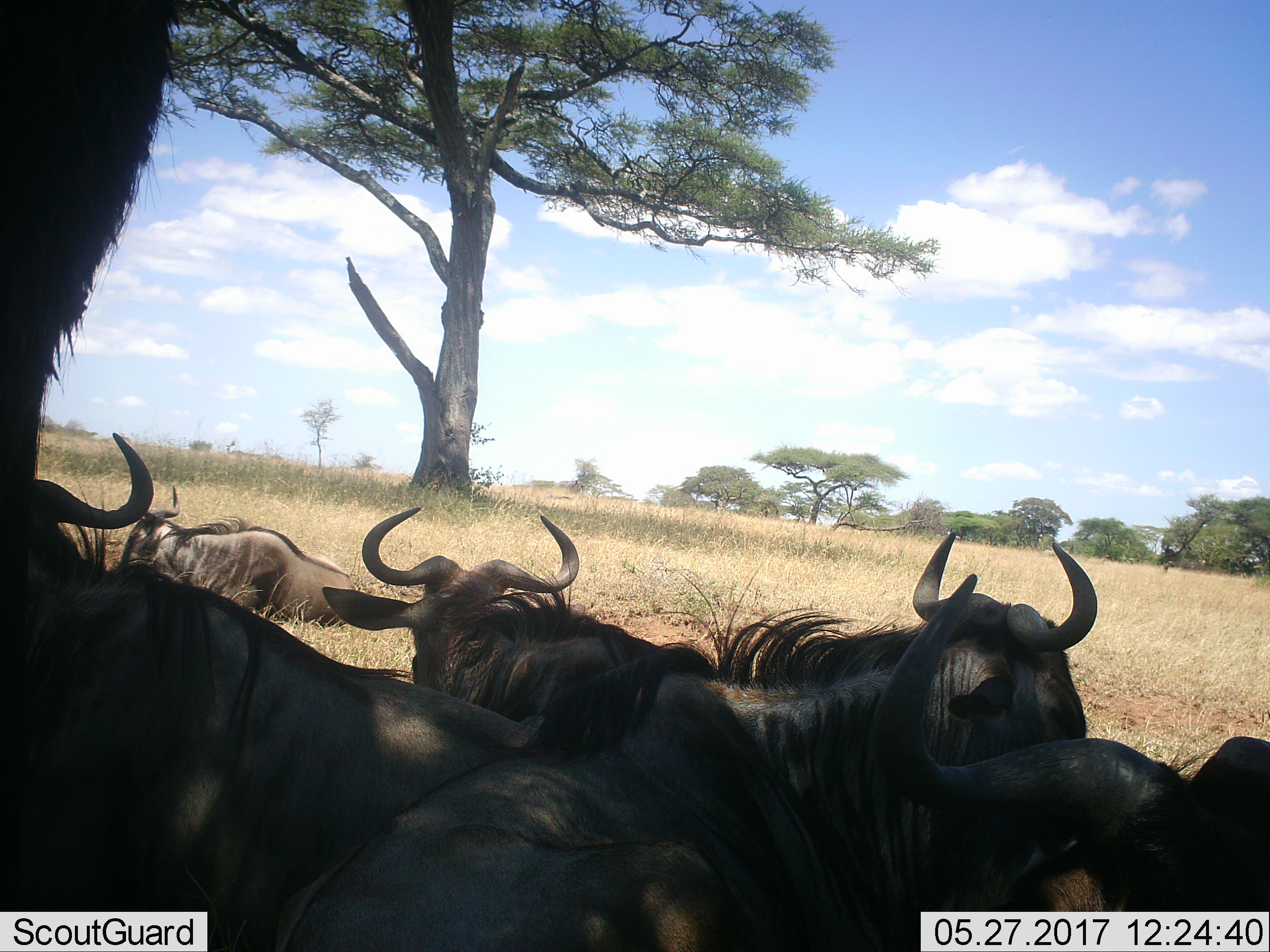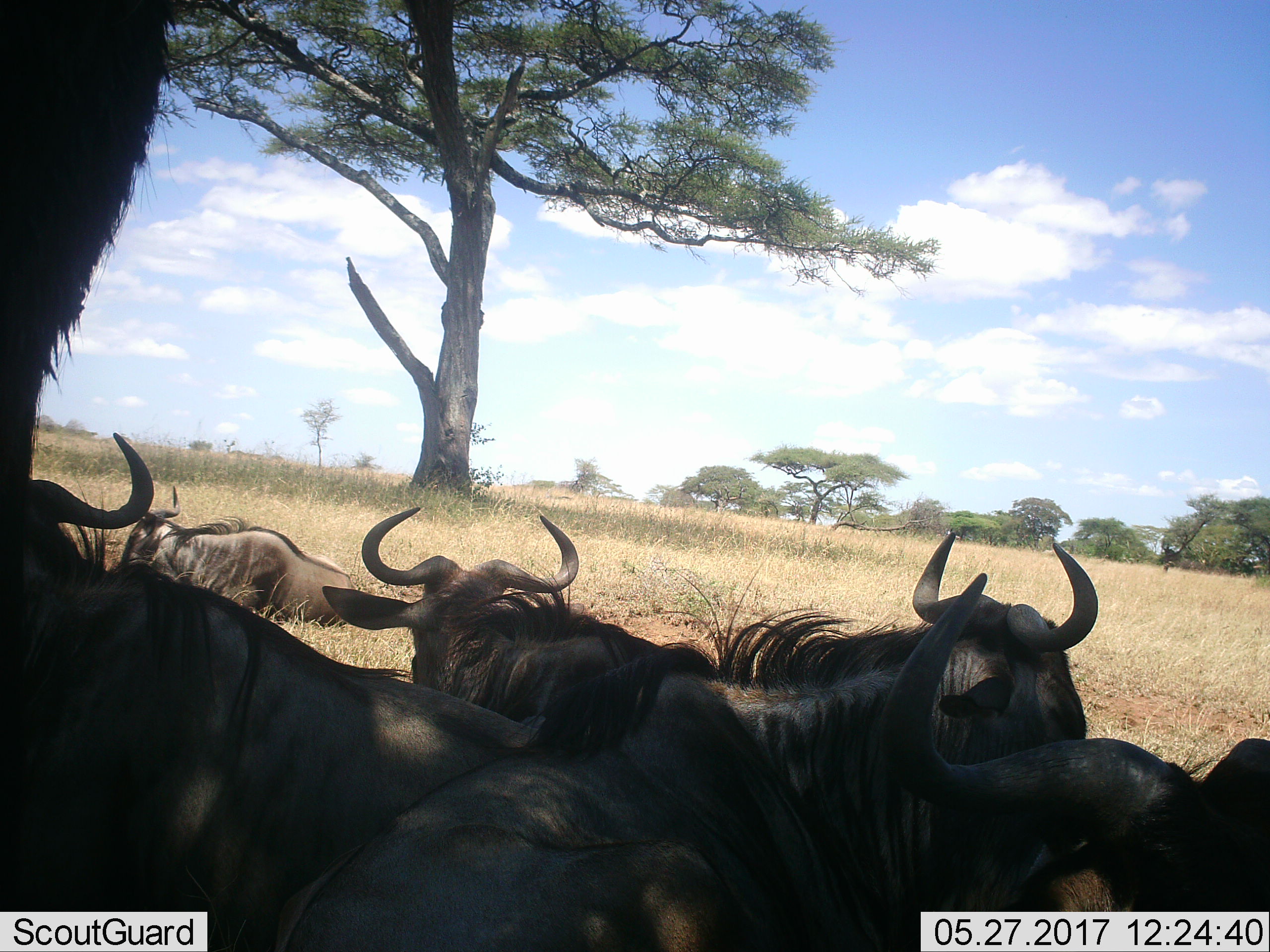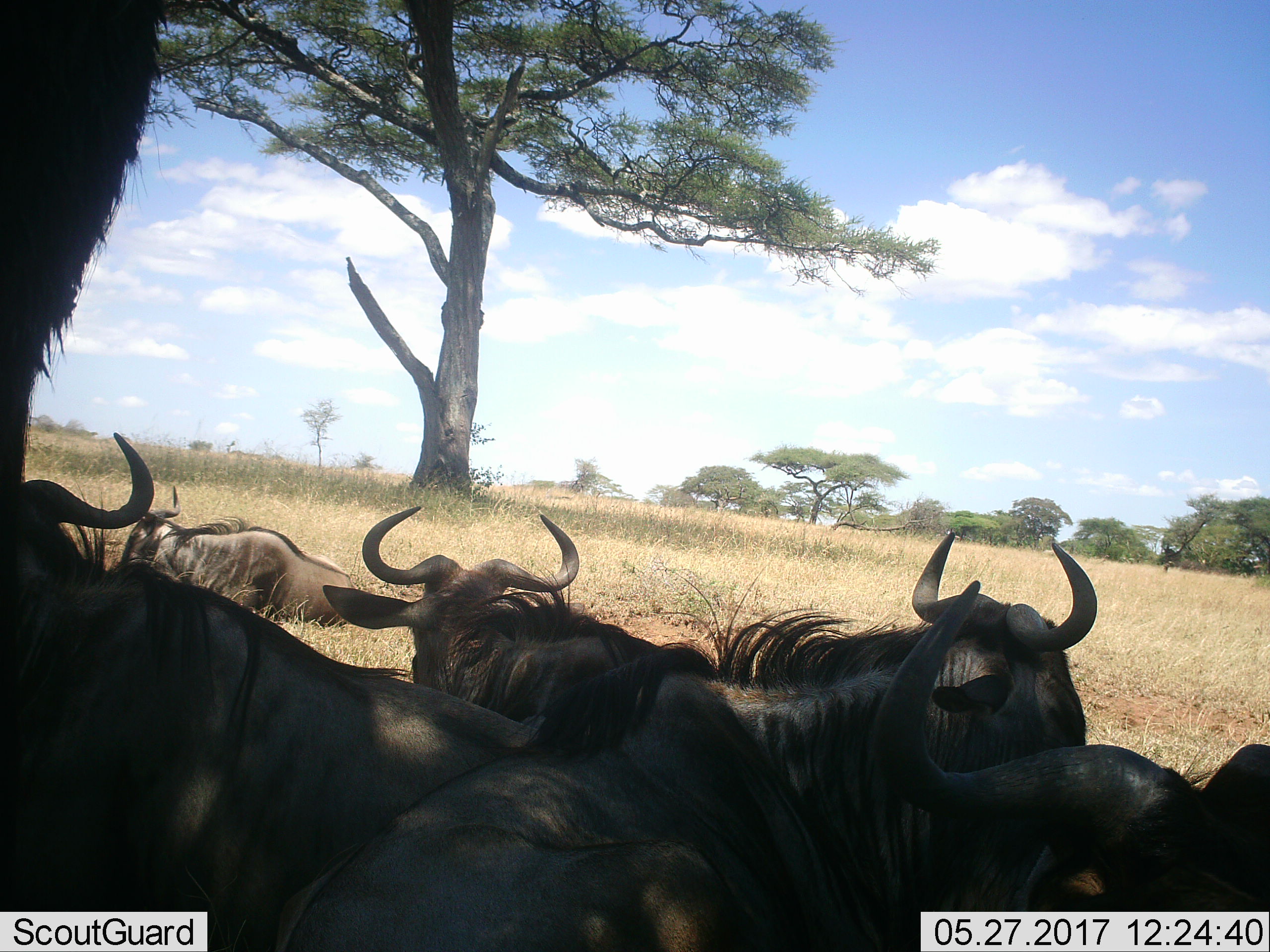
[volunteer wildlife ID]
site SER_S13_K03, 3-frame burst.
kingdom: Animalia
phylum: Chordata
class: Mammalia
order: Artiodactyla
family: Bovidae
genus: Connochaetes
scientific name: Connochaetes taurinus taurinus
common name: blue wildebeest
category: wildebeestblue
Wildebeestblue (blue wildebeest) (Connochaetes taurinus taurinus), count 6. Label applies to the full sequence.